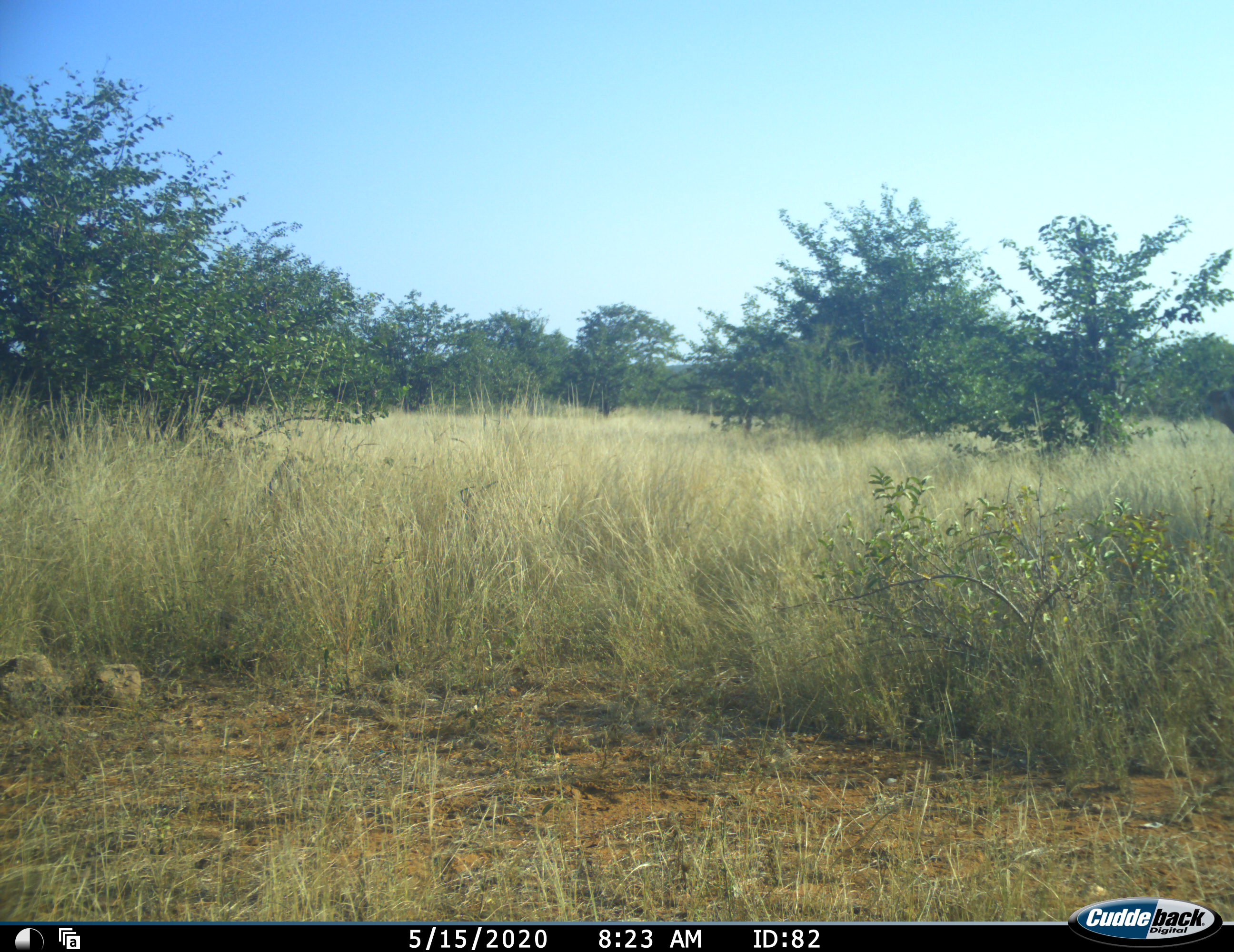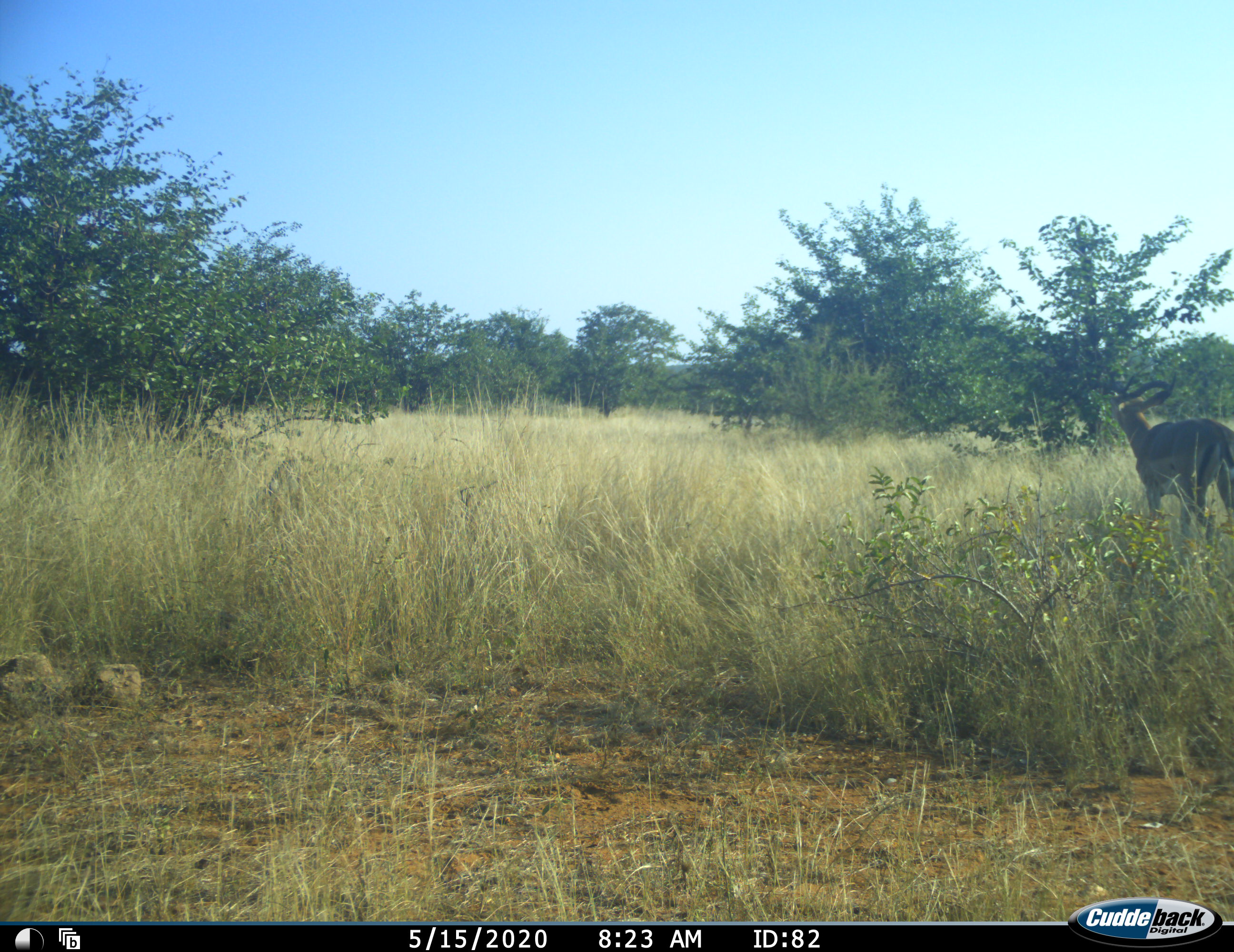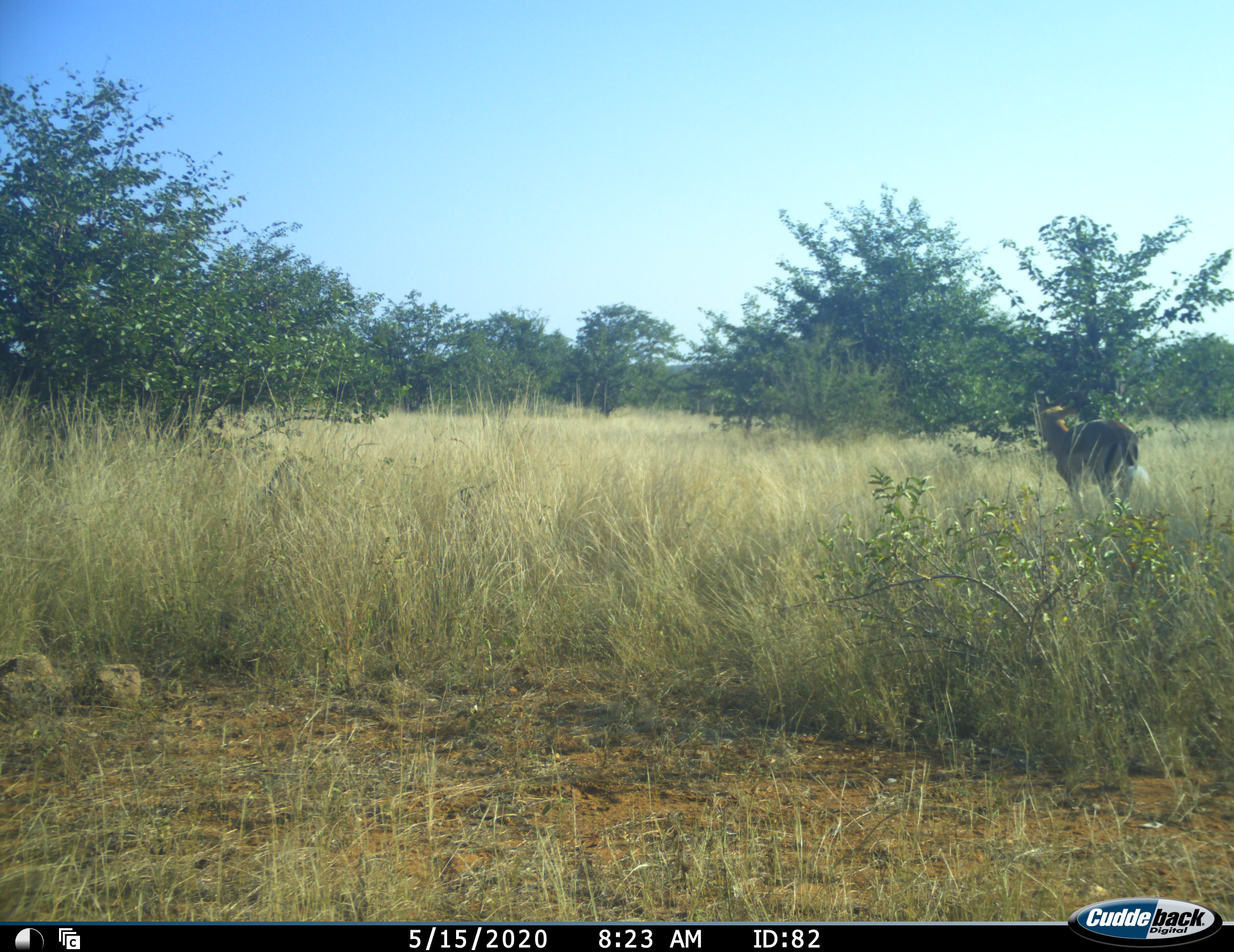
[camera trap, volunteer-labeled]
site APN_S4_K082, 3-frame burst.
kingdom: Animalia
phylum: Chordata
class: Mammalia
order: Artiodactyla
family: Bovidae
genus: Aepyceros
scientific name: Aepyceros melampus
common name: impala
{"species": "impala (Aepyceros melampus)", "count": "1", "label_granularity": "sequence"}